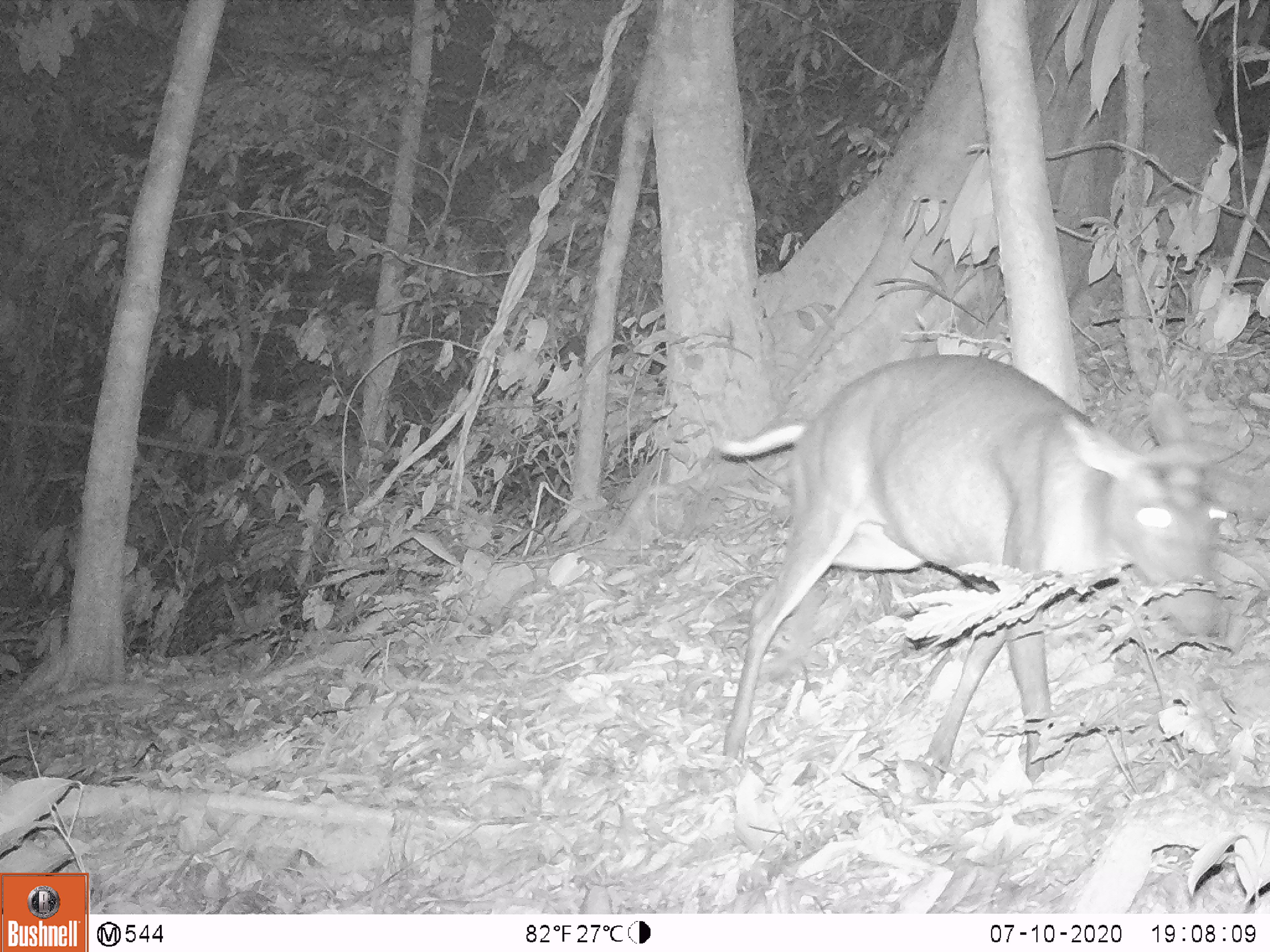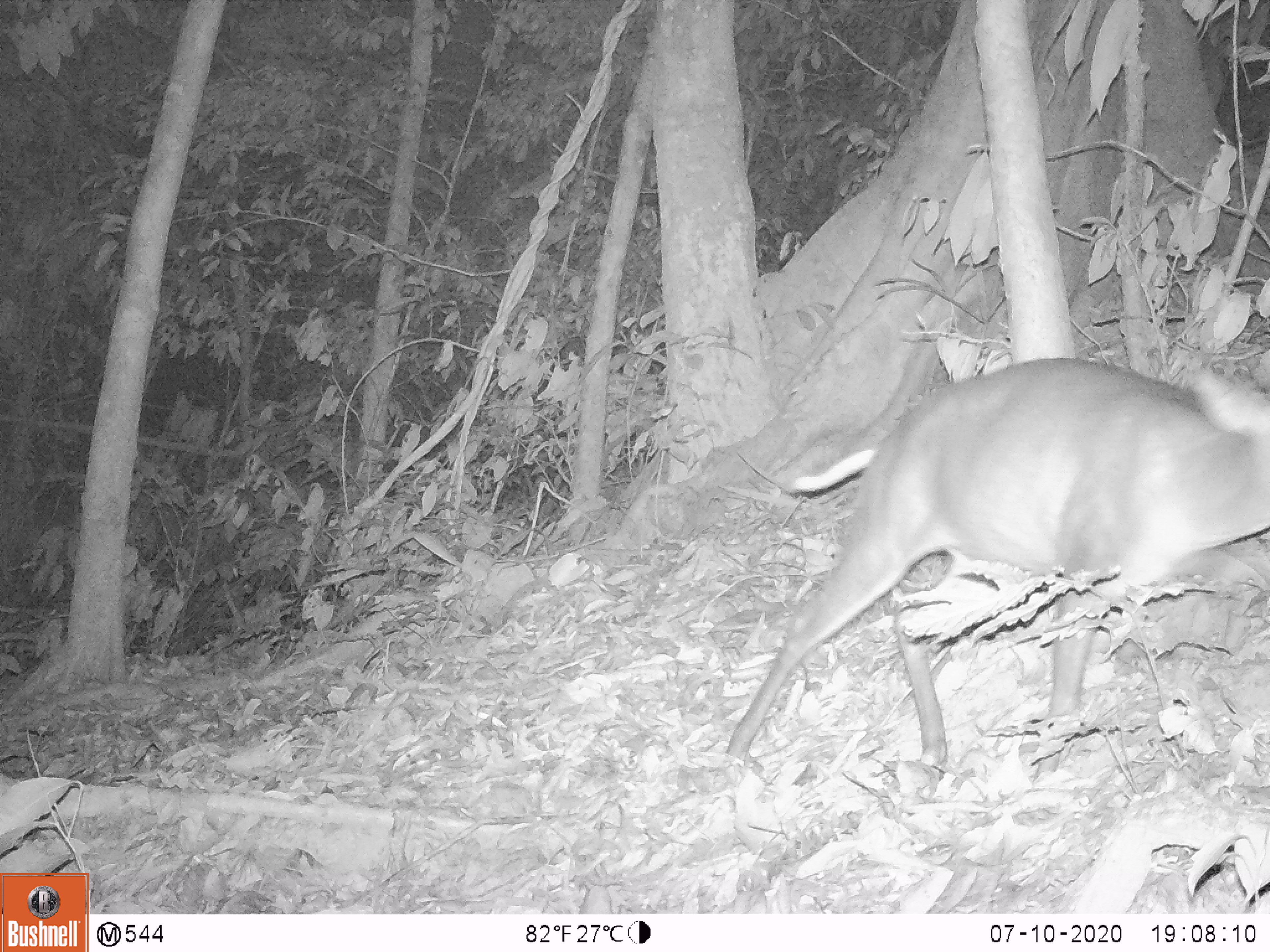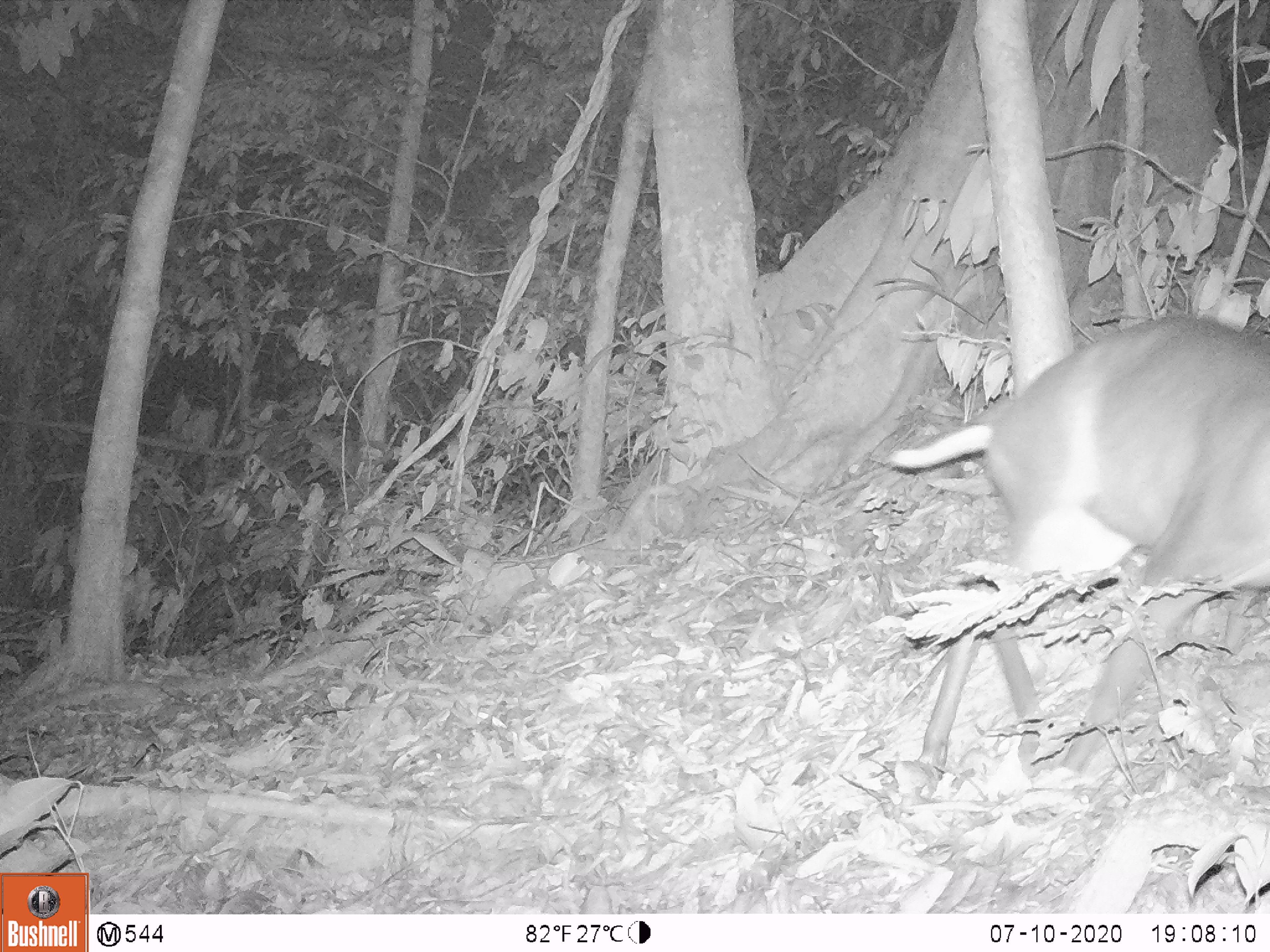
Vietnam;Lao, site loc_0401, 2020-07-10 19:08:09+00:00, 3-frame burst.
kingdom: Animalia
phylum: Chordata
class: Mammalia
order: Artiodactyla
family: Cervidae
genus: Muntiacus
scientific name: Muntiacus rooseveltorum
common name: roosevelt's muntjac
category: roosevelts muntjac group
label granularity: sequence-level